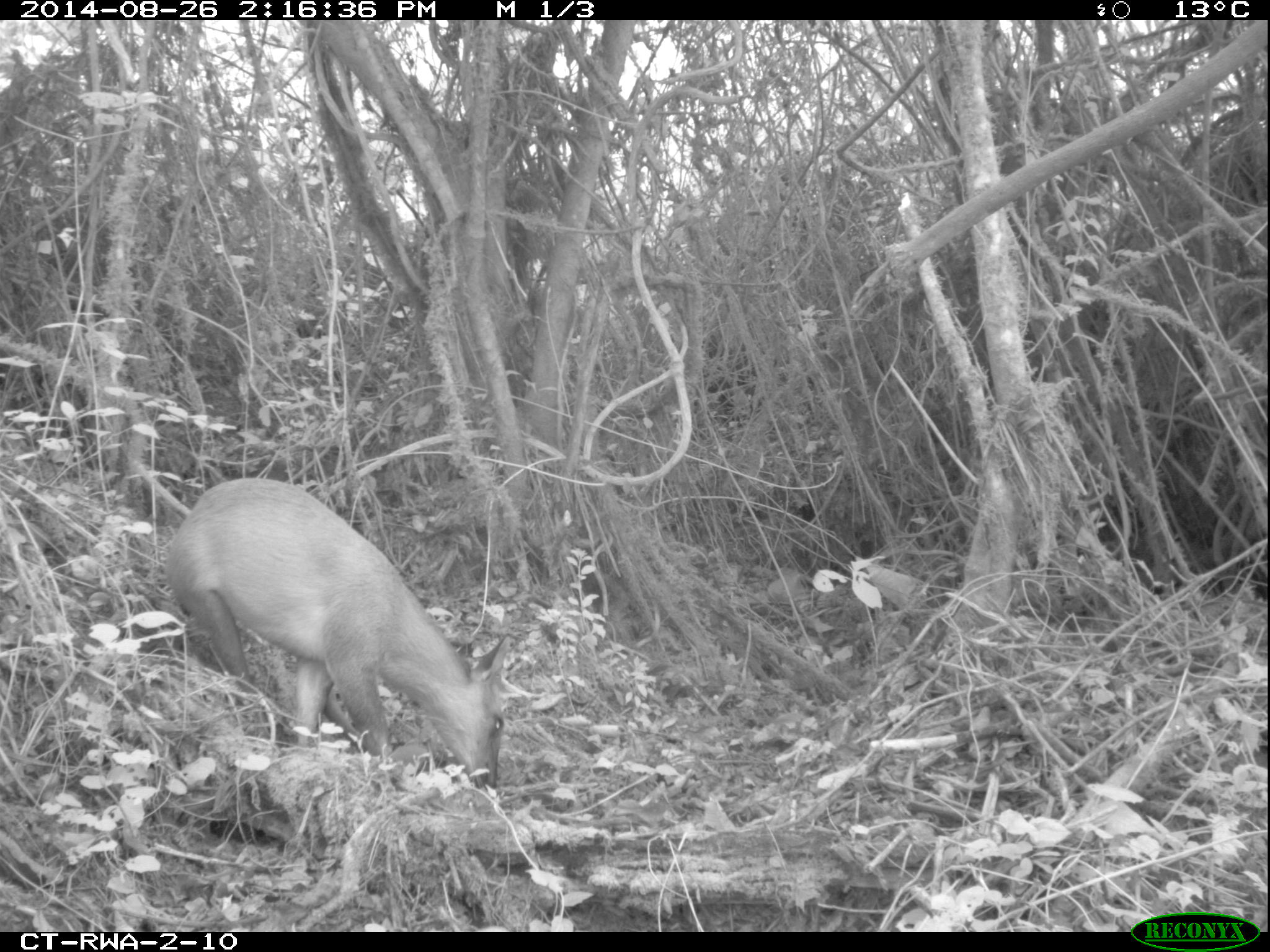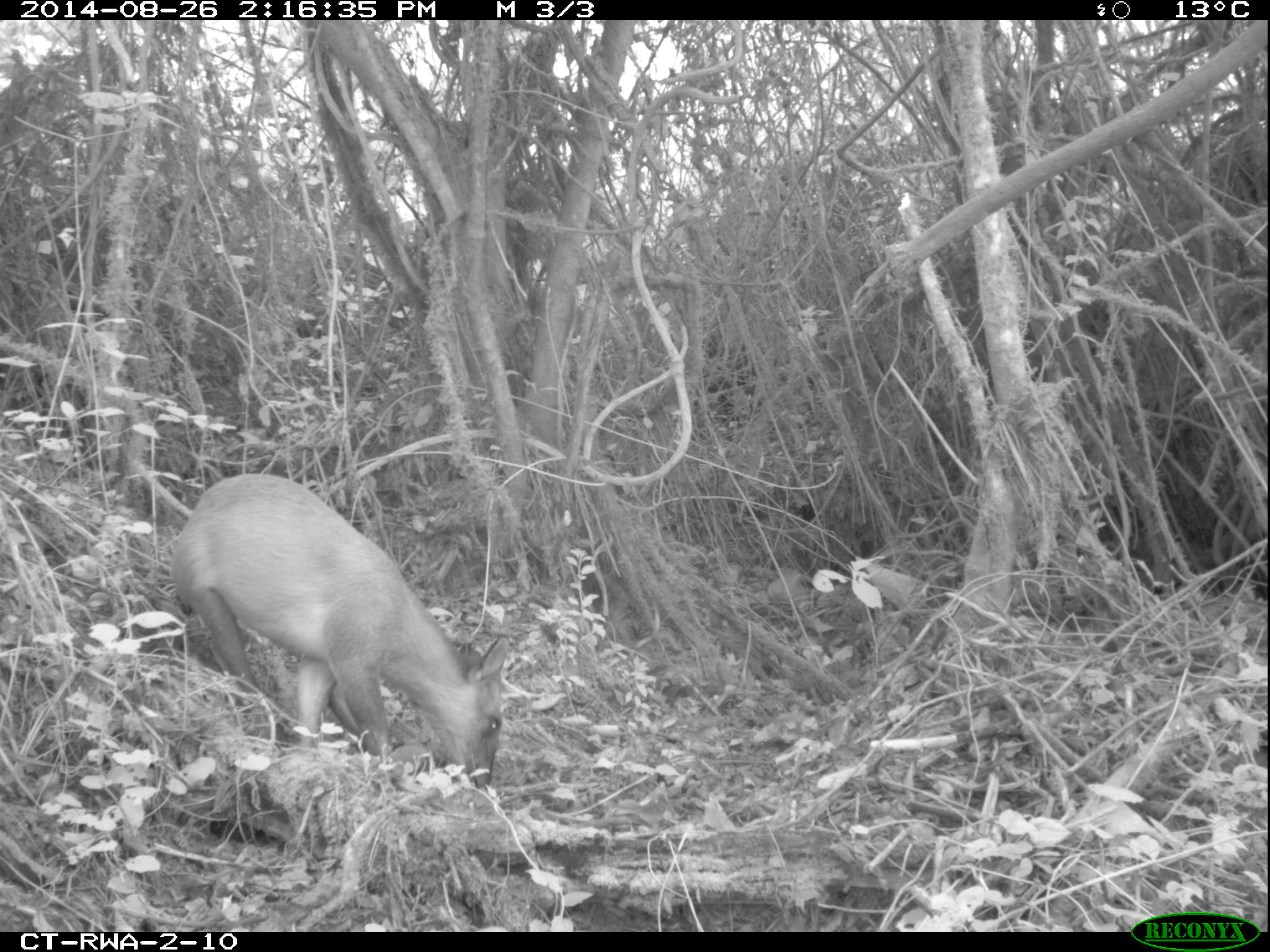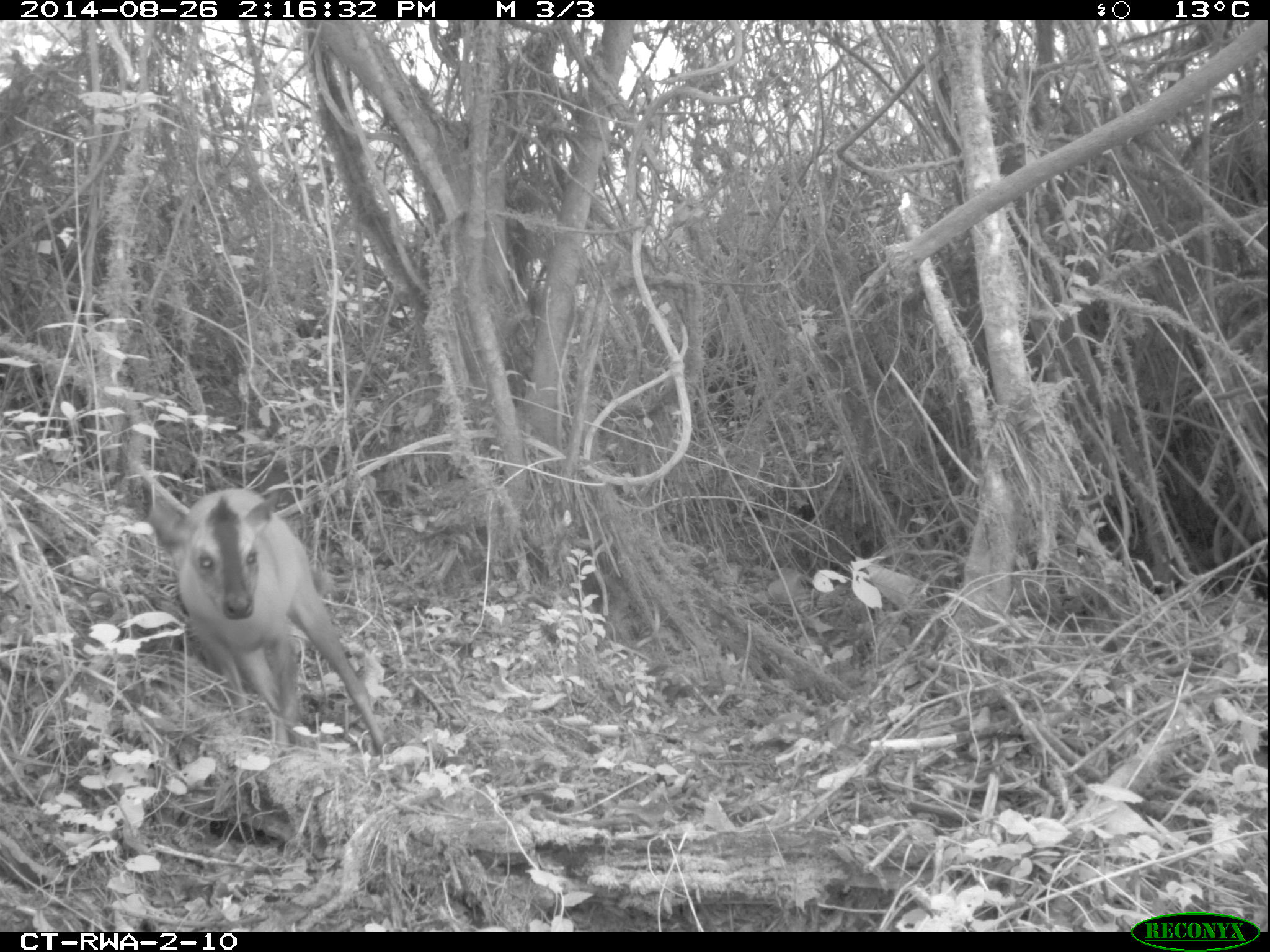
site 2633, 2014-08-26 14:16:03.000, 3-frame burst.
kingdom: Animalia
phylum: Chordata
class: Mammalia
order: Artiodactyla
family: Bovidae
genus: Cephalophus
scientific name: Cephalophus nigrifrons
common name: black-fronted duiker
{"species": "Cephalophus nigrifrons (black-fronted duiker)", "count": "1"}